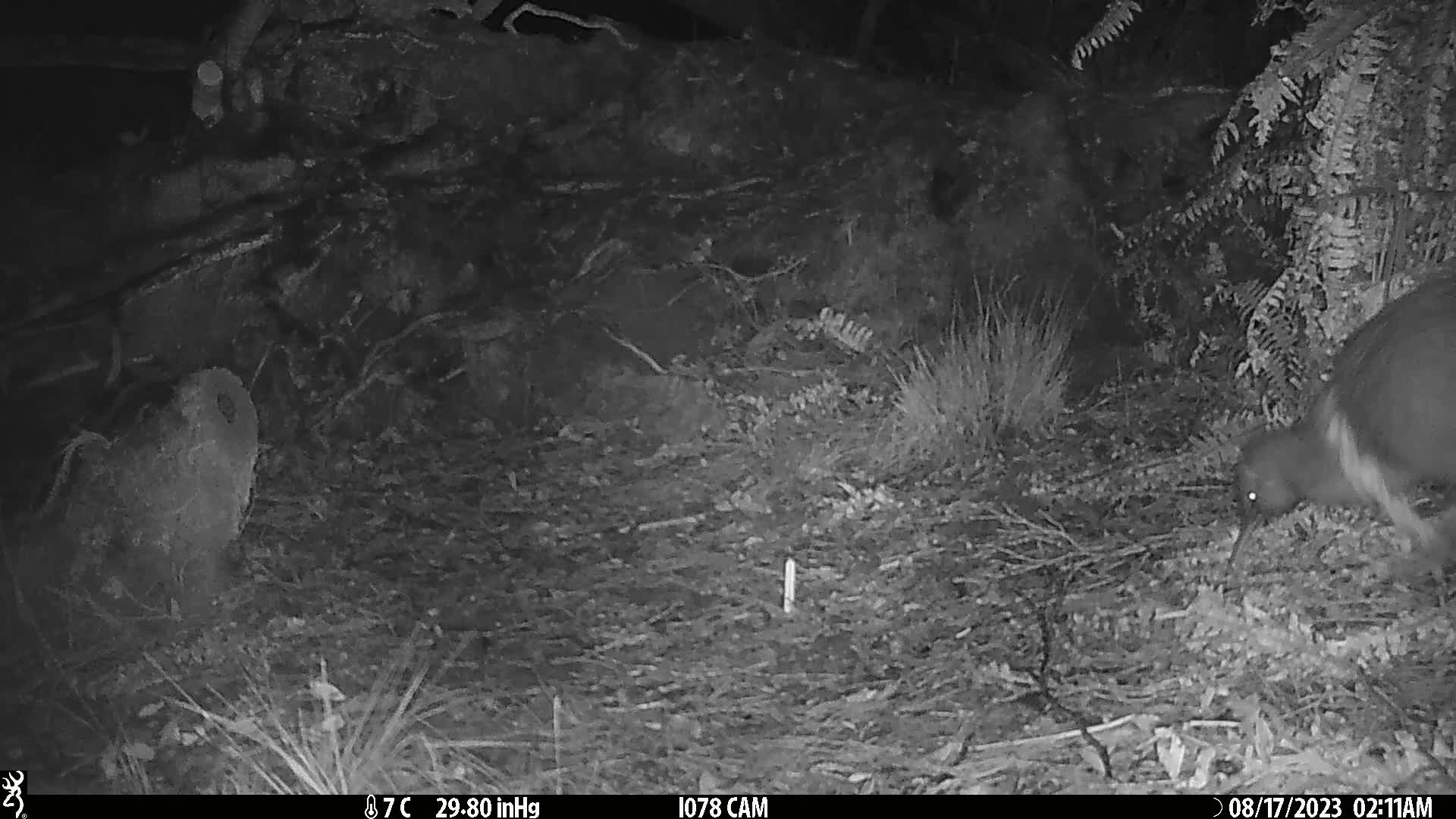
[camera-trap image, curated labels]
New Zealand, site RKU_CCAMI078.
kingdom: Animalia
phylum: Chordata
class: Aves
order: Apterygiformes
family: Apterygidae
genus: Apteryx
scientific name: Apteryx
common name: kiwi